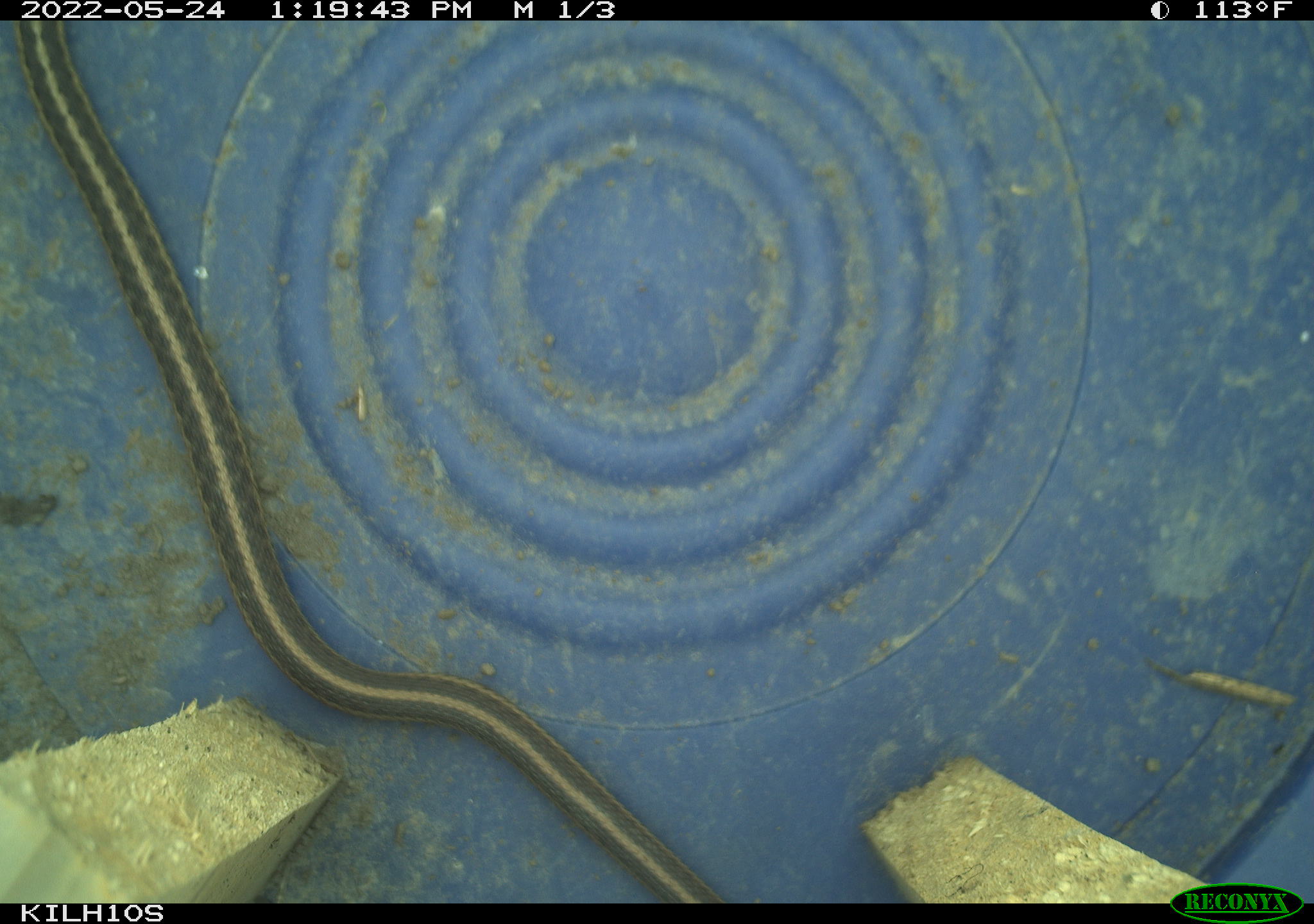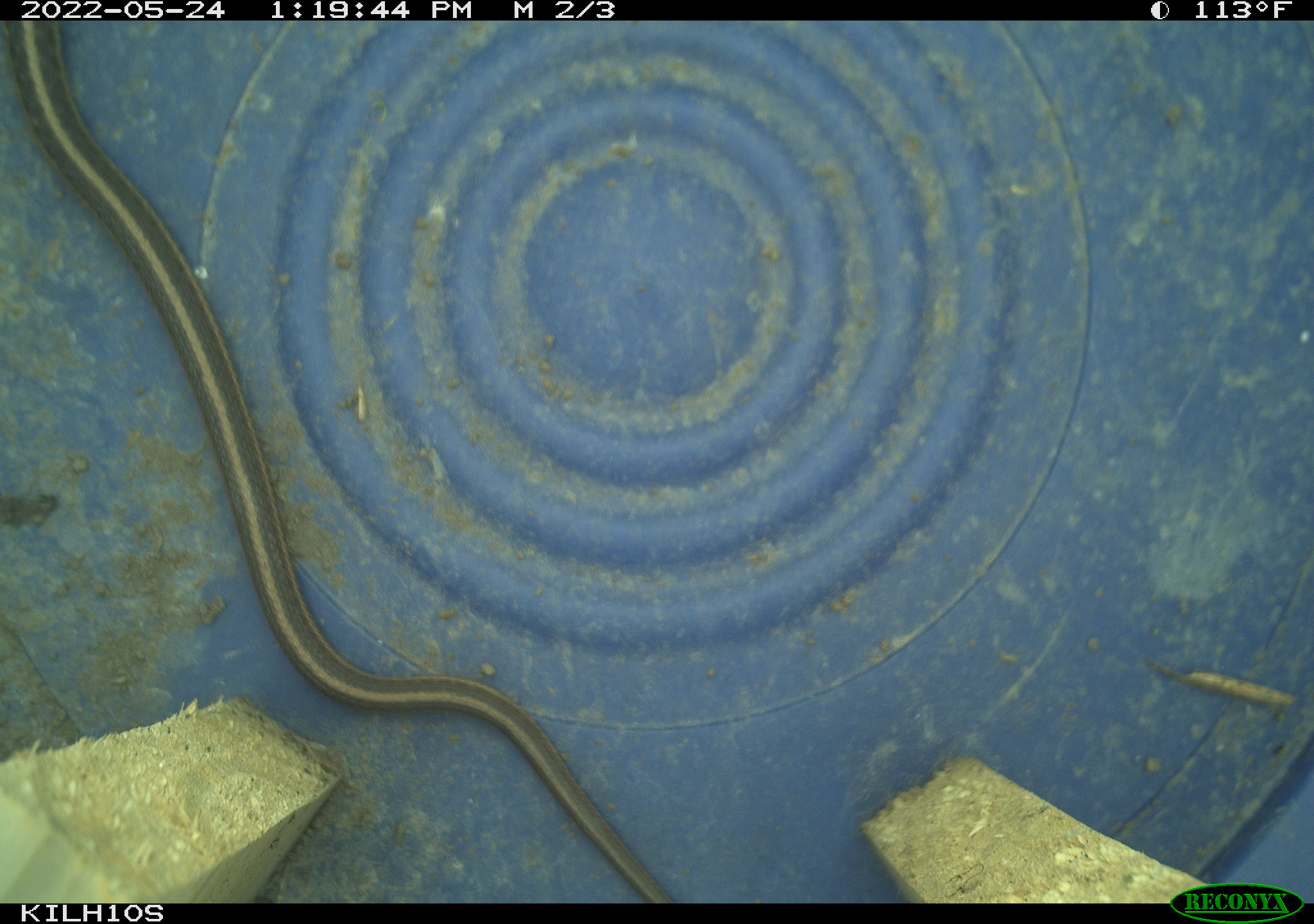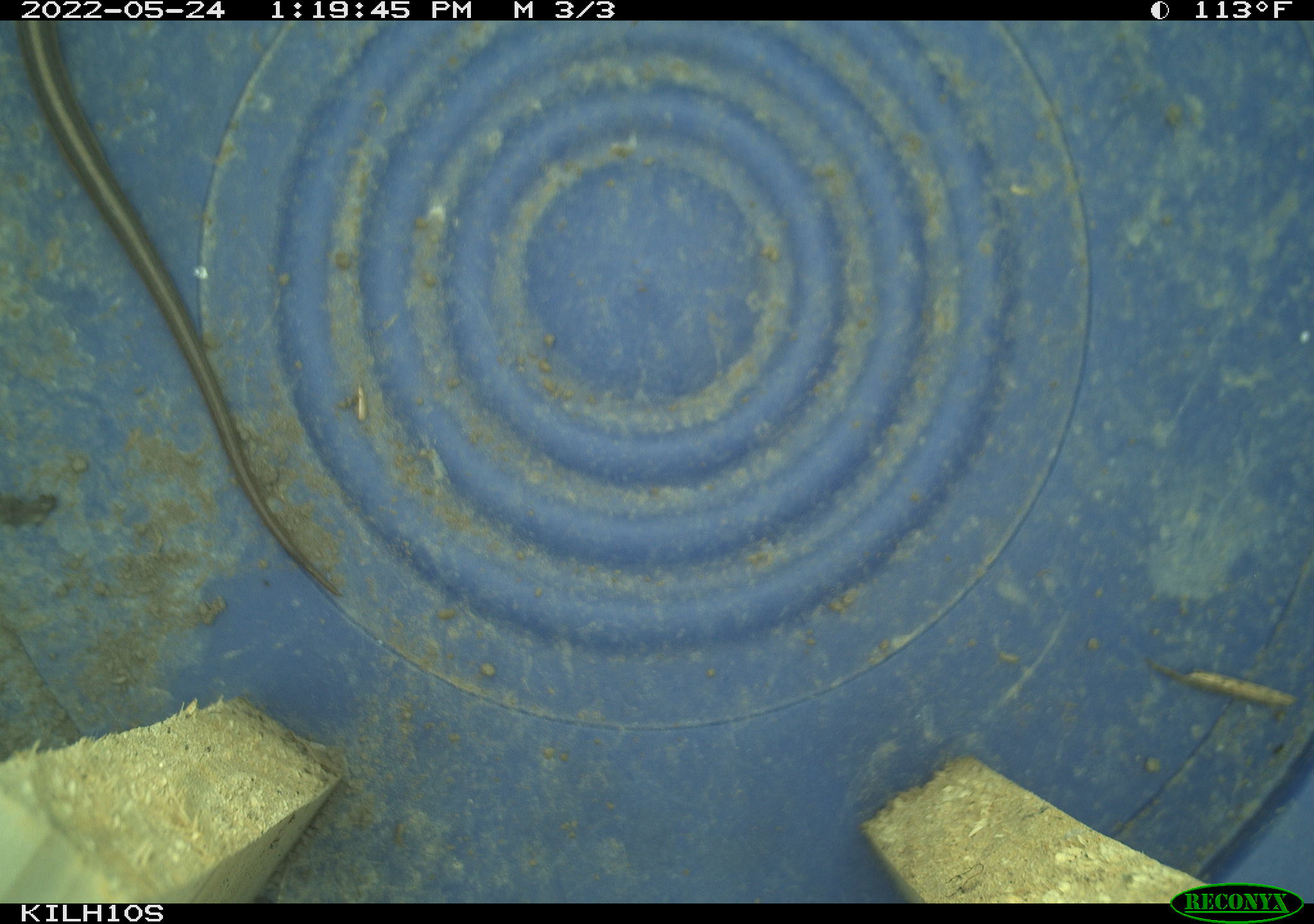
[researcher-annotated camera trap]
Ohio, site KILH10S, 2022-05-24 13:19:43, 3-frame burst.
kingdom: Animalia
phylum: Chordata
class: Reptilia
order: Squamata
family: Colubridae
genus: Thamnophis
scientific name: Thamnophis sirtalis sirtalis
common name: eastern gartersnake